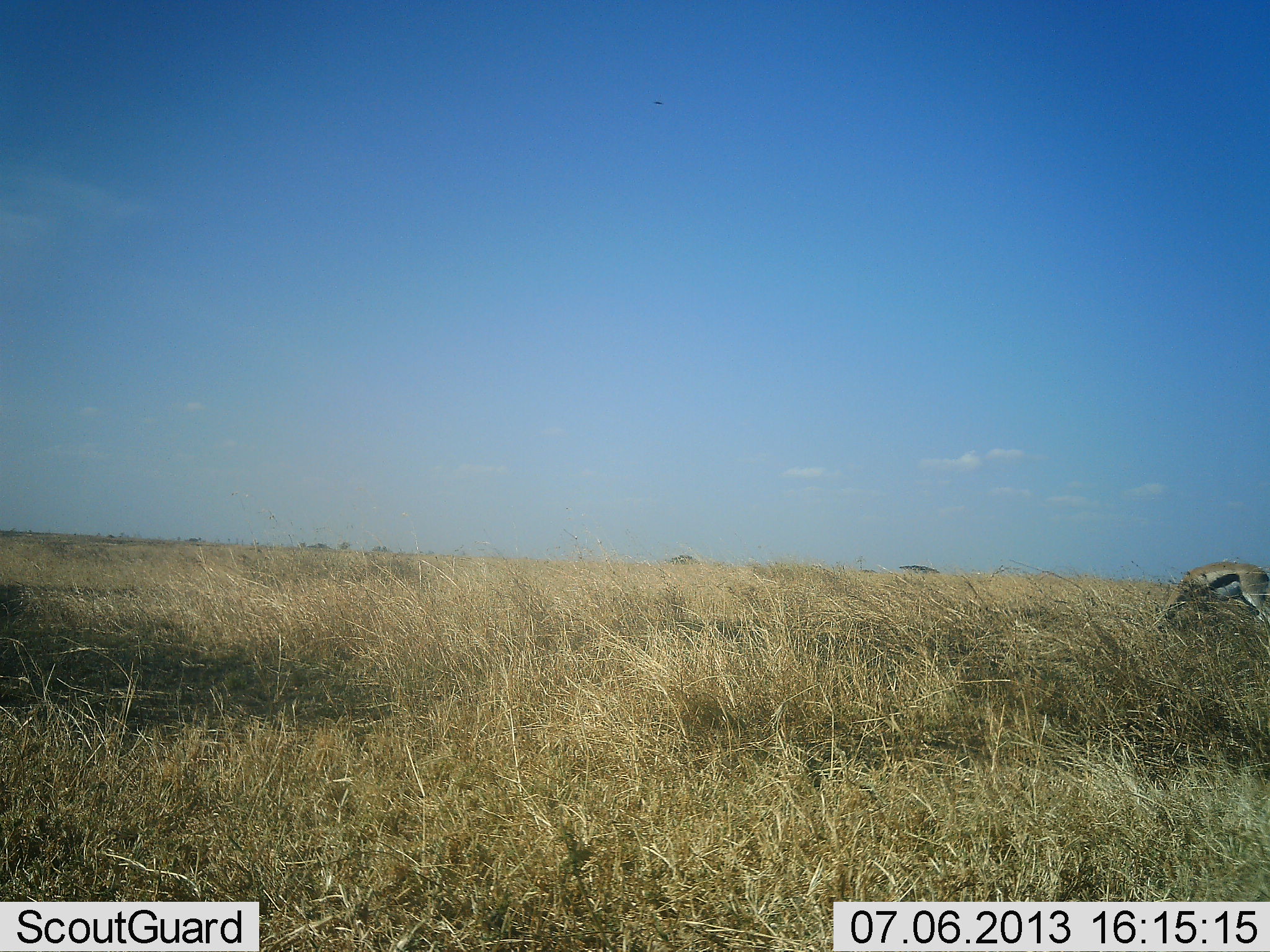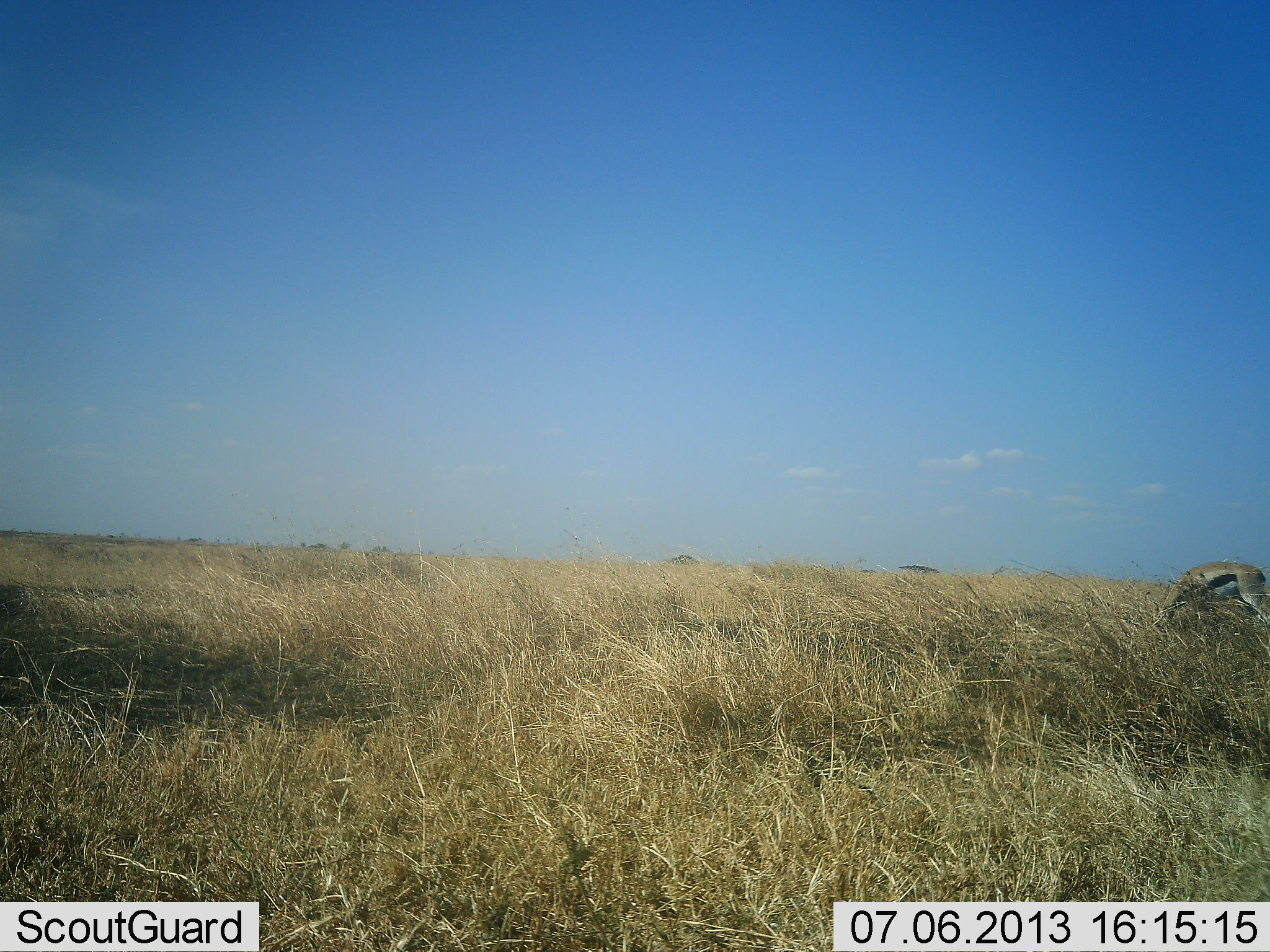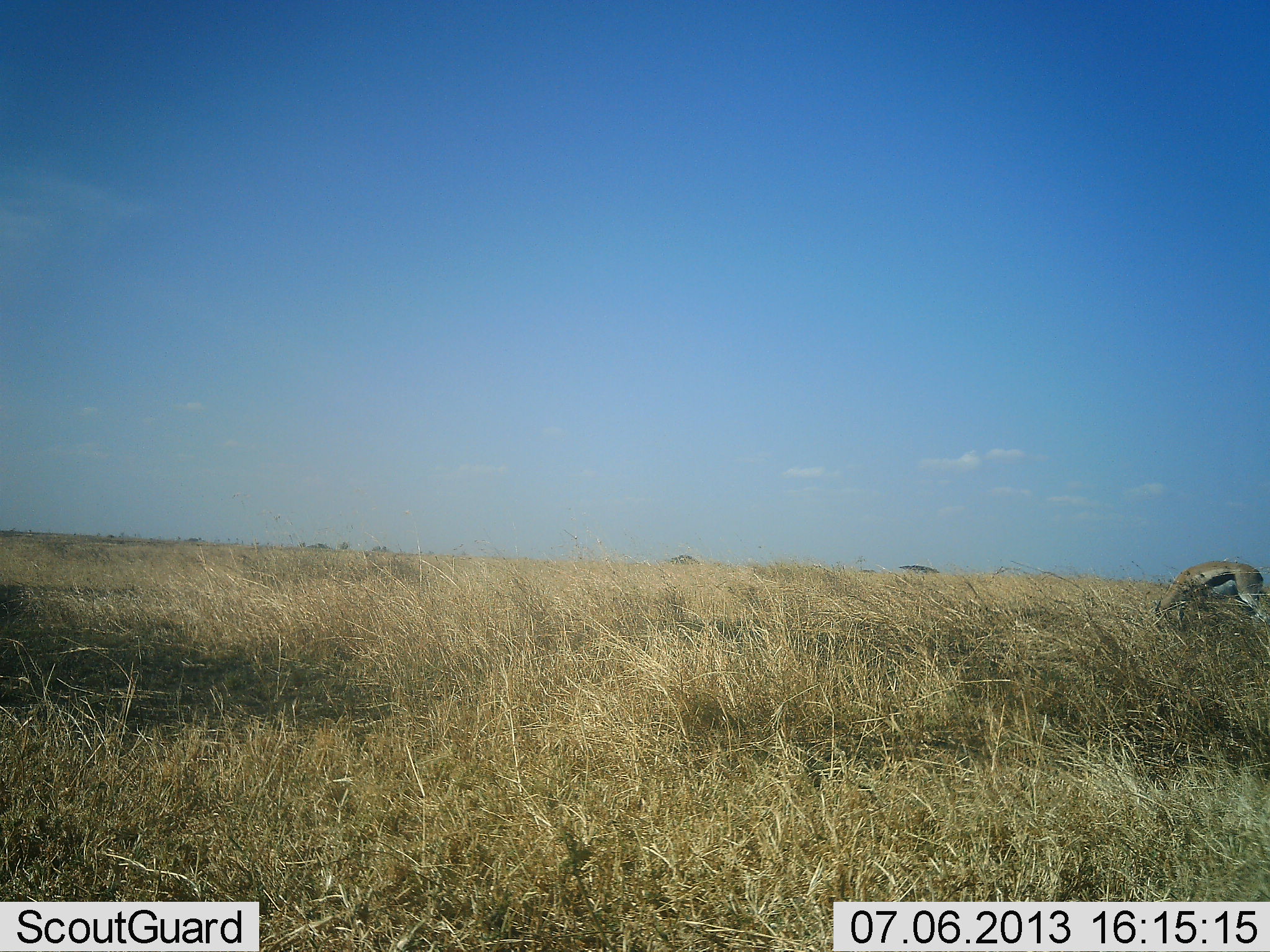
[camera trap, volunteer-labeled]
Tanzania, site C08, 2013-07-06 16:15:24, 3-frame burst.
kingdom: Animalia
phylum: Chordata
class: Mammalia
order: Artiodactyla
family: Bovidae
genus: Eudorcas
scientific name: Eudorcas thomsonii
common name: thomson's gazelle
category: gazellethomsons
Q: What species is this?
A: Gazellethomsons (thomson's gazelle) (Eudorcas thomsonii).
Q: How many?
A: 1.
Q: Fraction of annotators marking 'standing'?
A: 15%.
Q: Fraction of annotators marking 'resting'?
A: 0%.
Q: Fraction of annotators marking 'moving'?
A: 5%.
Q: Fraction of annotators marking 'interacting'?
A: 0%.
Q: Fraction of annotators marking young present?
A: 0%.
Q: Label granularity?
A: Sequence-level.